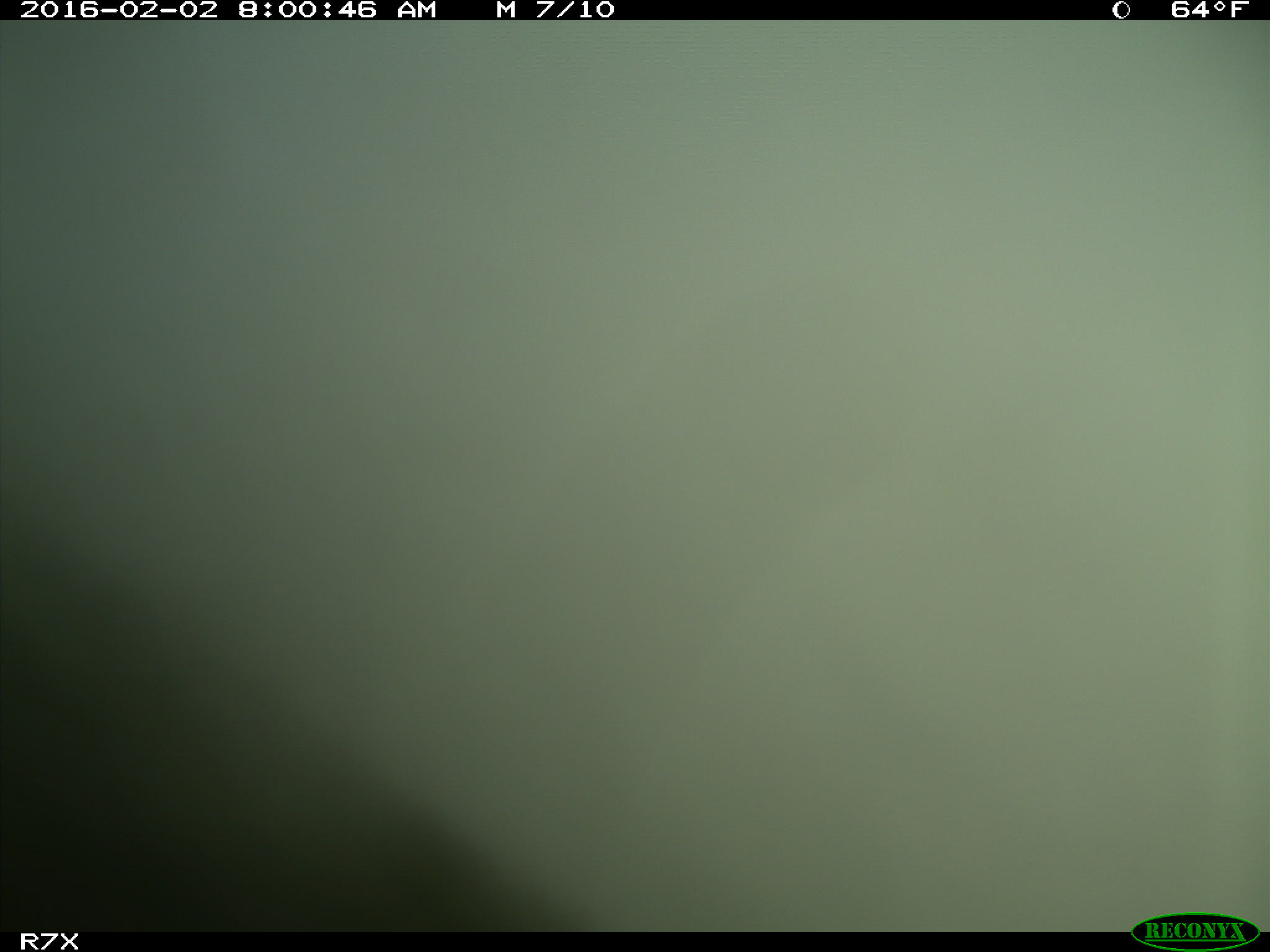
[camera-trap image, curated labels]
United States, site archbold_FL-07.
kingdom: Animalia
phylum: Chordata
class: Mammalia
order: Artiodactyla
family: Bovidae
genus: Bos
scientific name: Bos taurus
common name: domestic cow